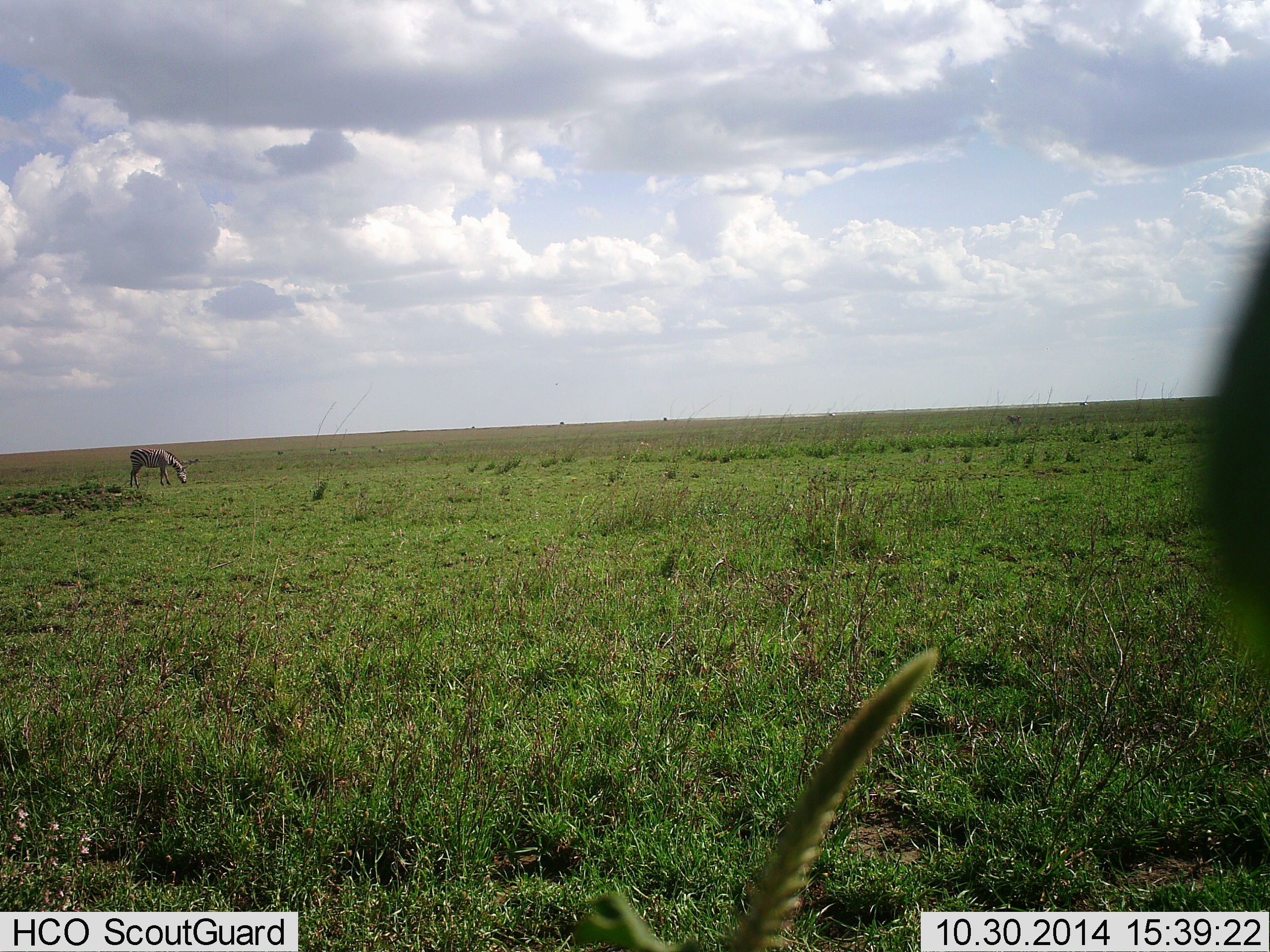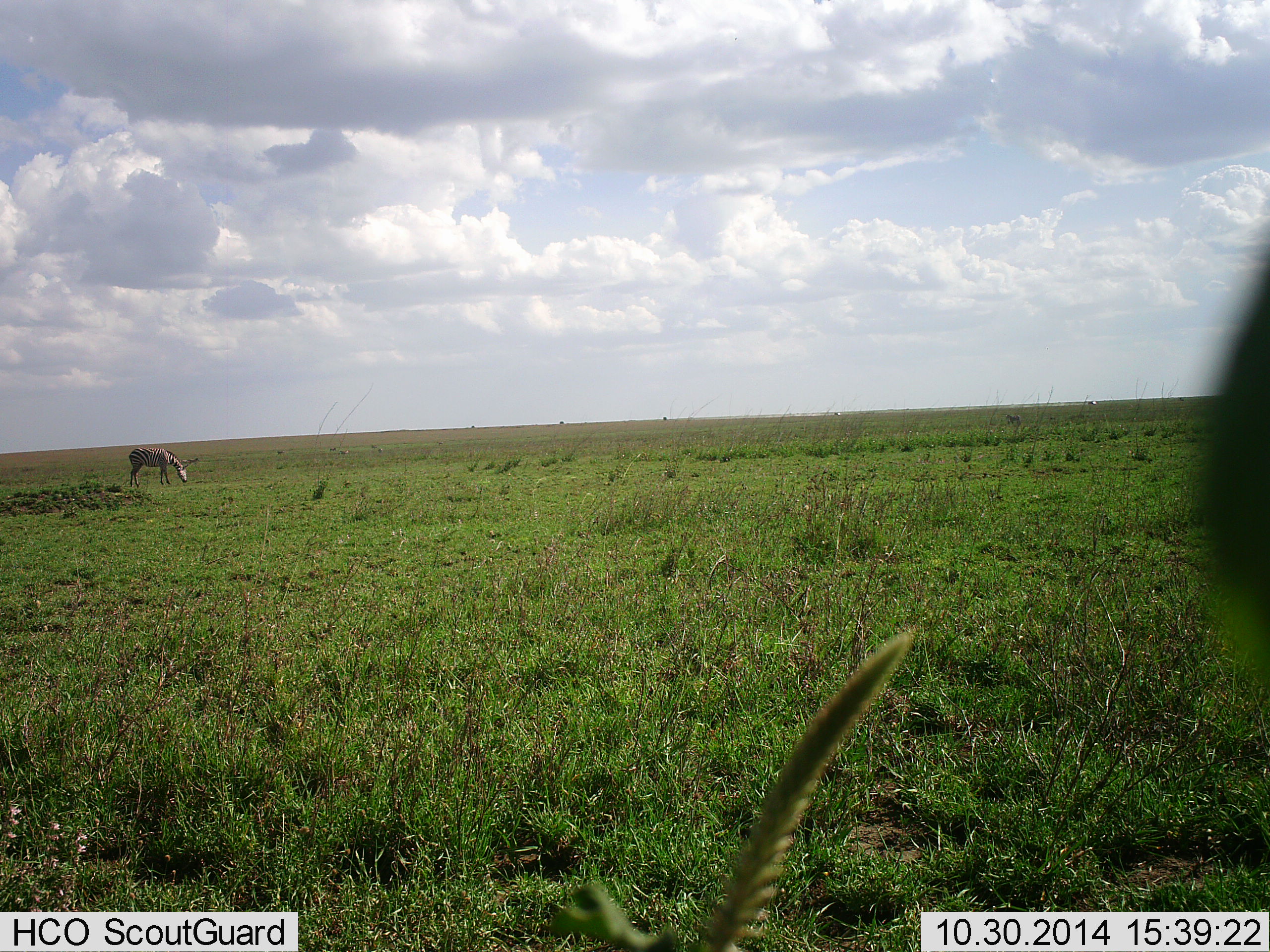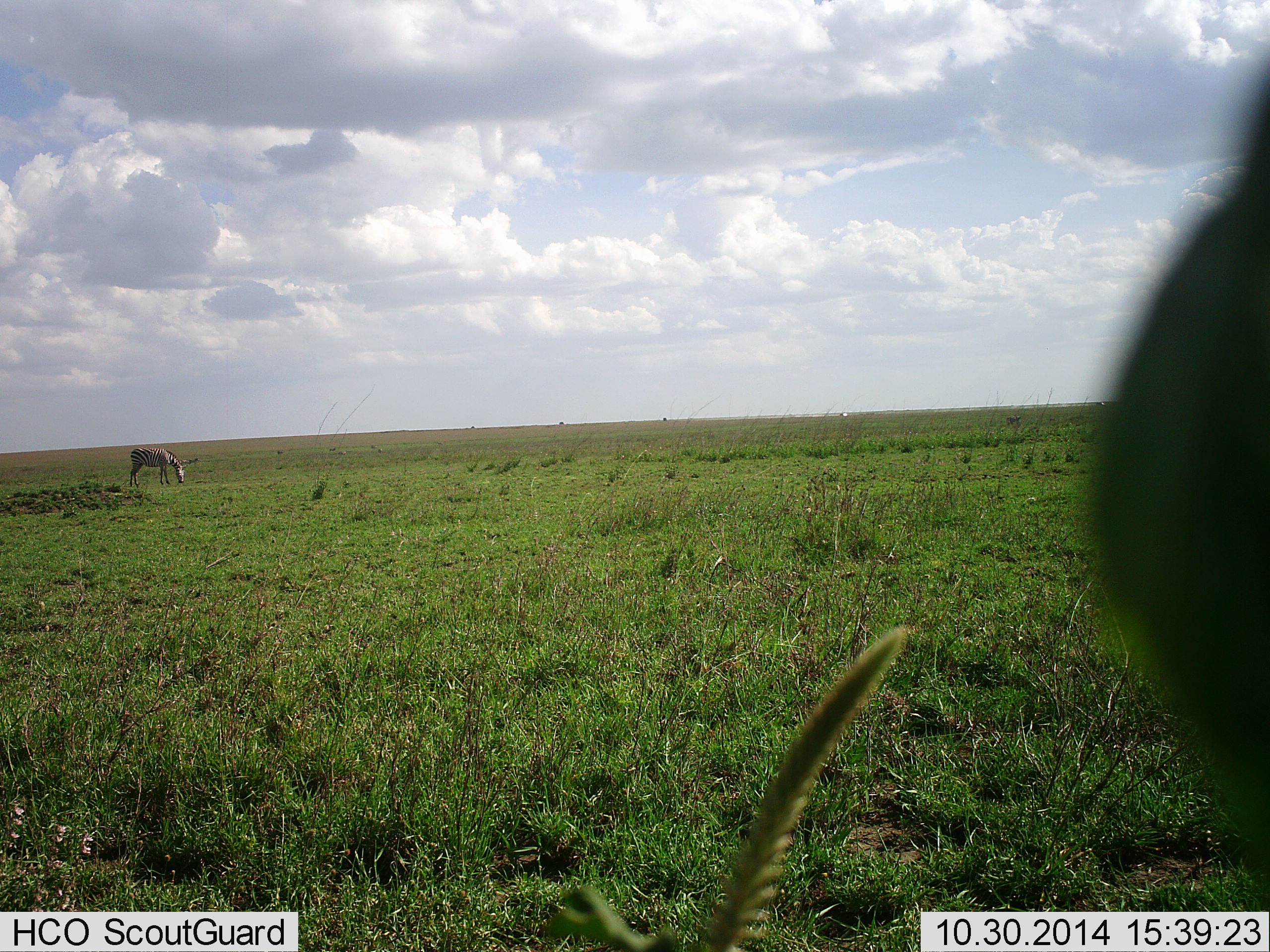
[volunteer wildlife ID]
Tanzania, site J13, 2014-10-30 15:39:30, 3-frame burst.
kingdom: Animalia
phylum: Chordata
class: Mammalia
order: Perissodactyla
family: Equidae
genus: Equus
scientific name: Equus quagga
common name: plains zebra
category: zebra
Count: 1.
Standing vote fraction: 40%.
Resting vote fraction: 0%.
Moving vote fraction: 0%.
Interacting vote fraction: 0%.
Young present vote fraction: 0%.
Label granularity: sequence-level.